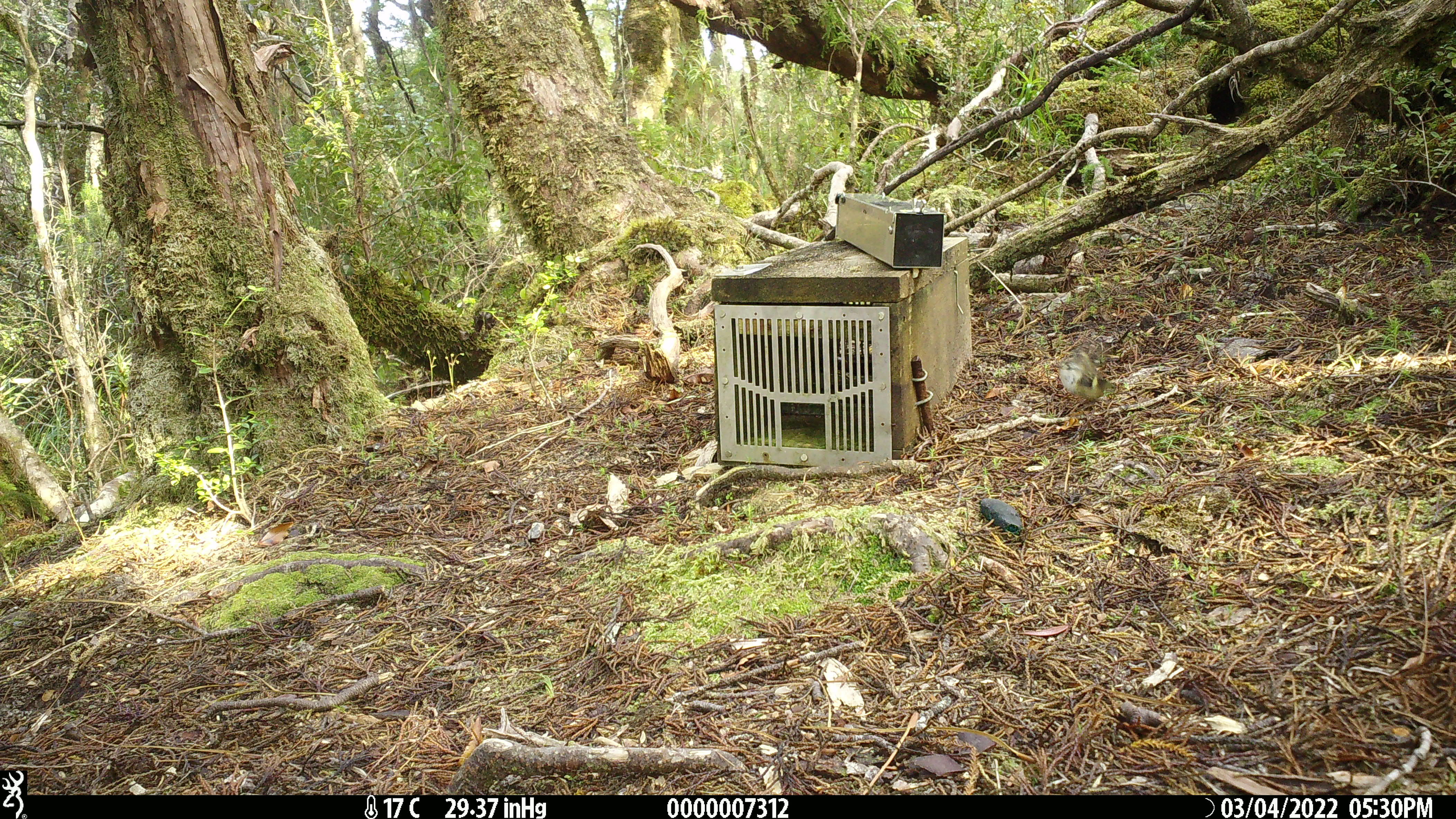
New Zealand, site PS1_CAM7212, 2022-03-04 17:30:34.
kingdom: Animalia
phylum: Chordata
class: Aves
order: Passeriformes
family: Acanthisittidae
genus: Acanthisitta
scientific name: Acanthisitta chloris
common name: rifleman